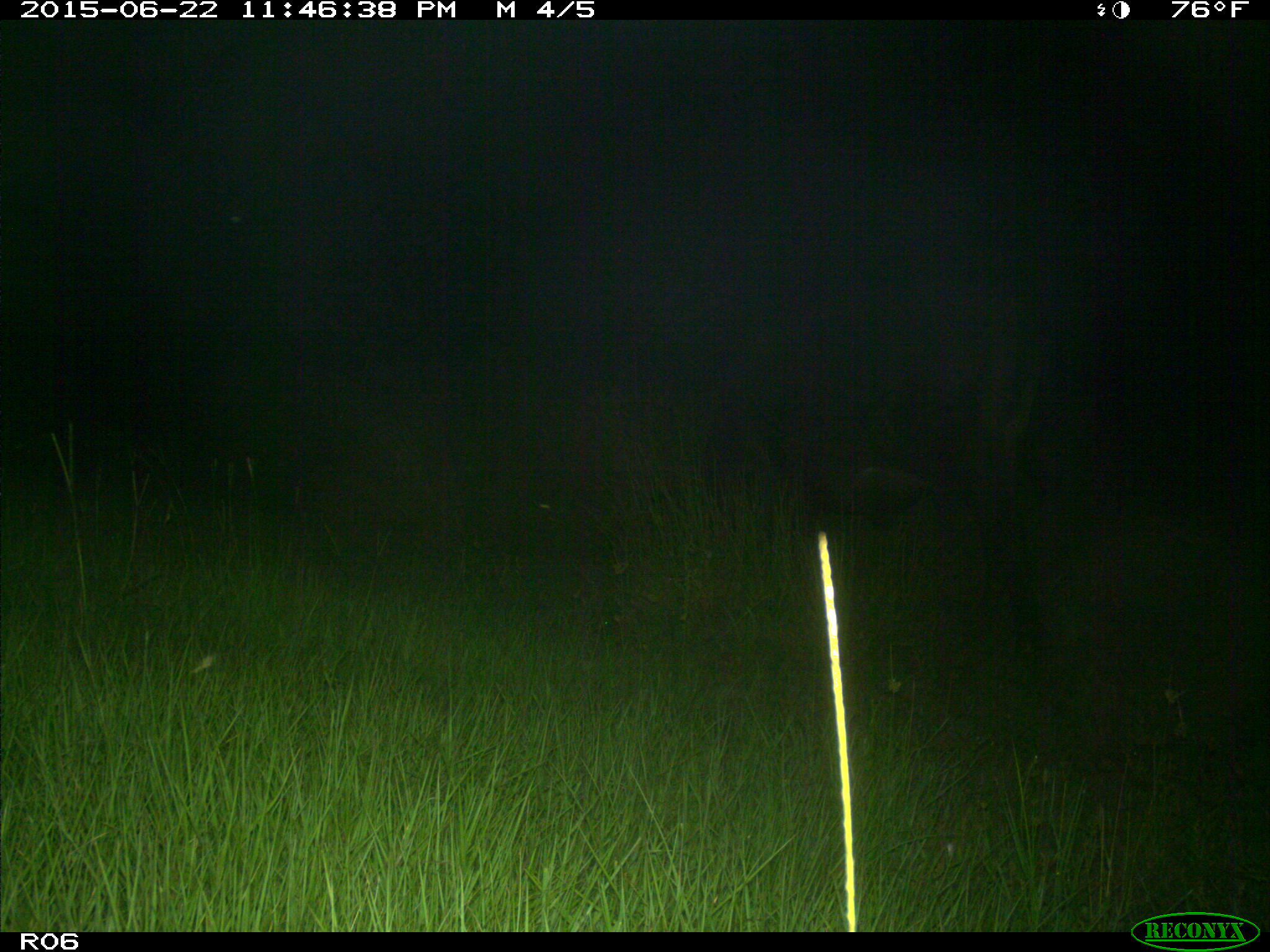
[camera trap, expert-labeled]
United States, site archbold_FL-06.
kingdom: Animalia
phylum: Chordata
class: Mammalia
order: Artiodactyla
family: Bovidae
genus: Bos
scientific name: Bos taurus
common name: domestic cow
Bos taurus (domestic cow).